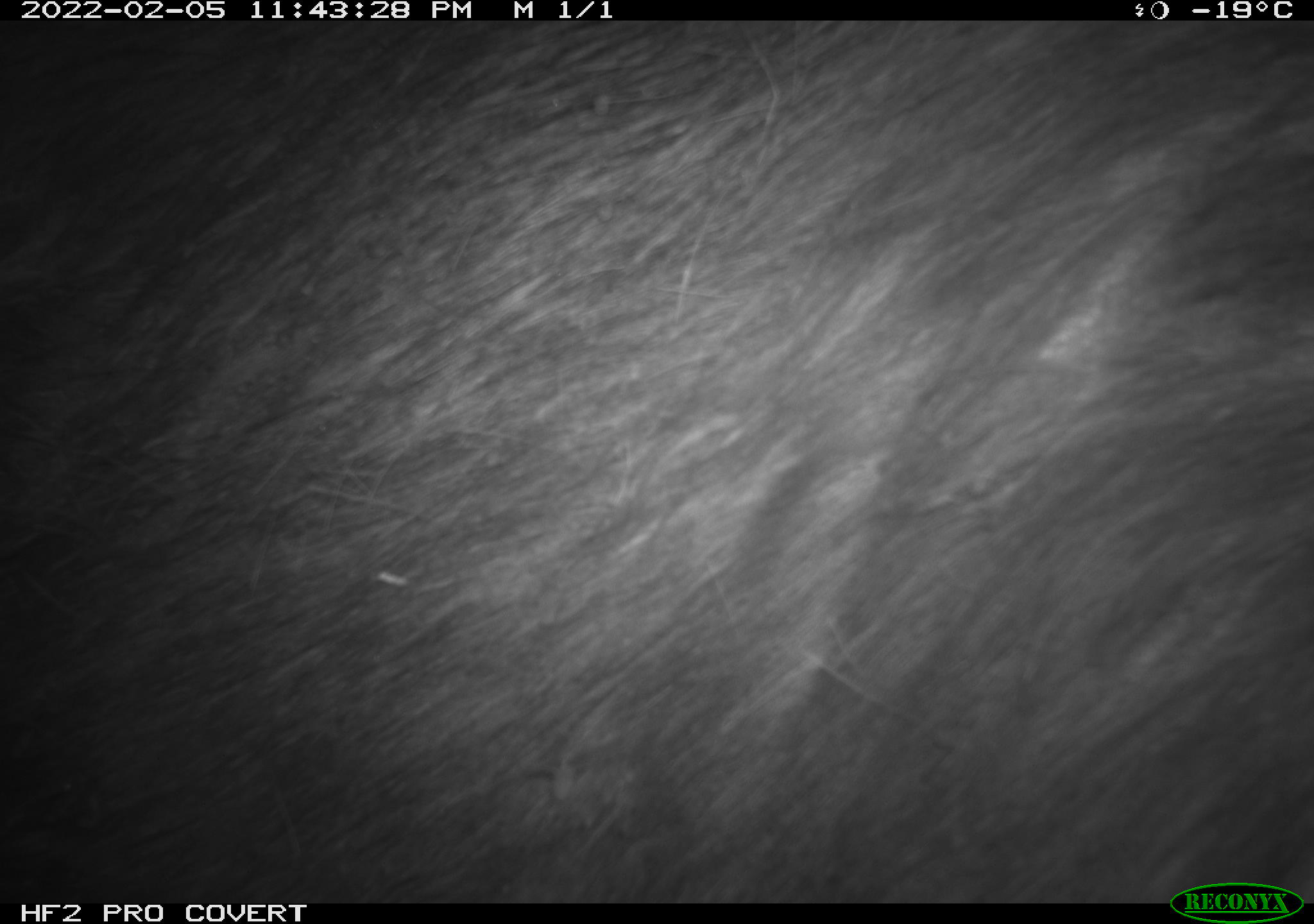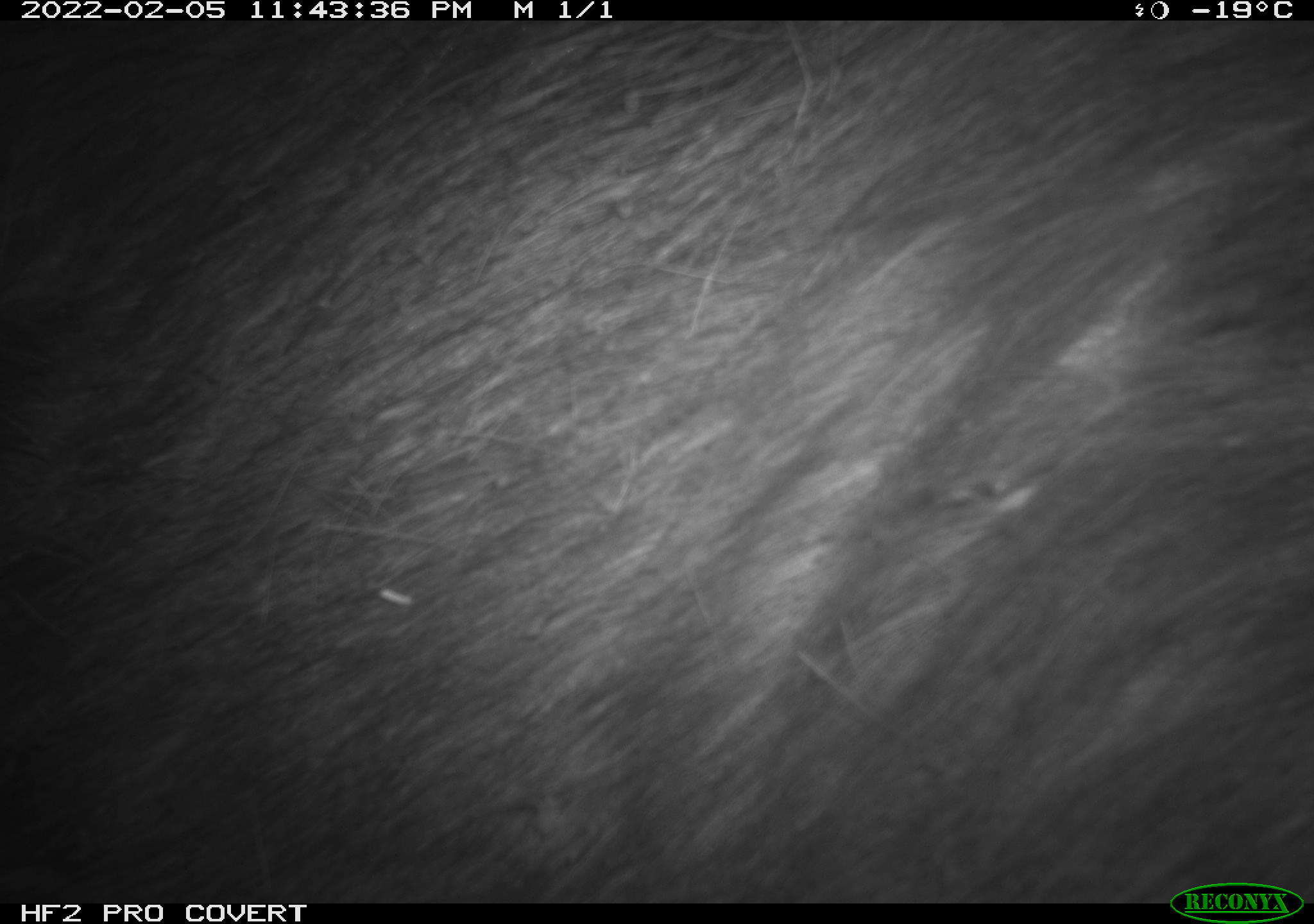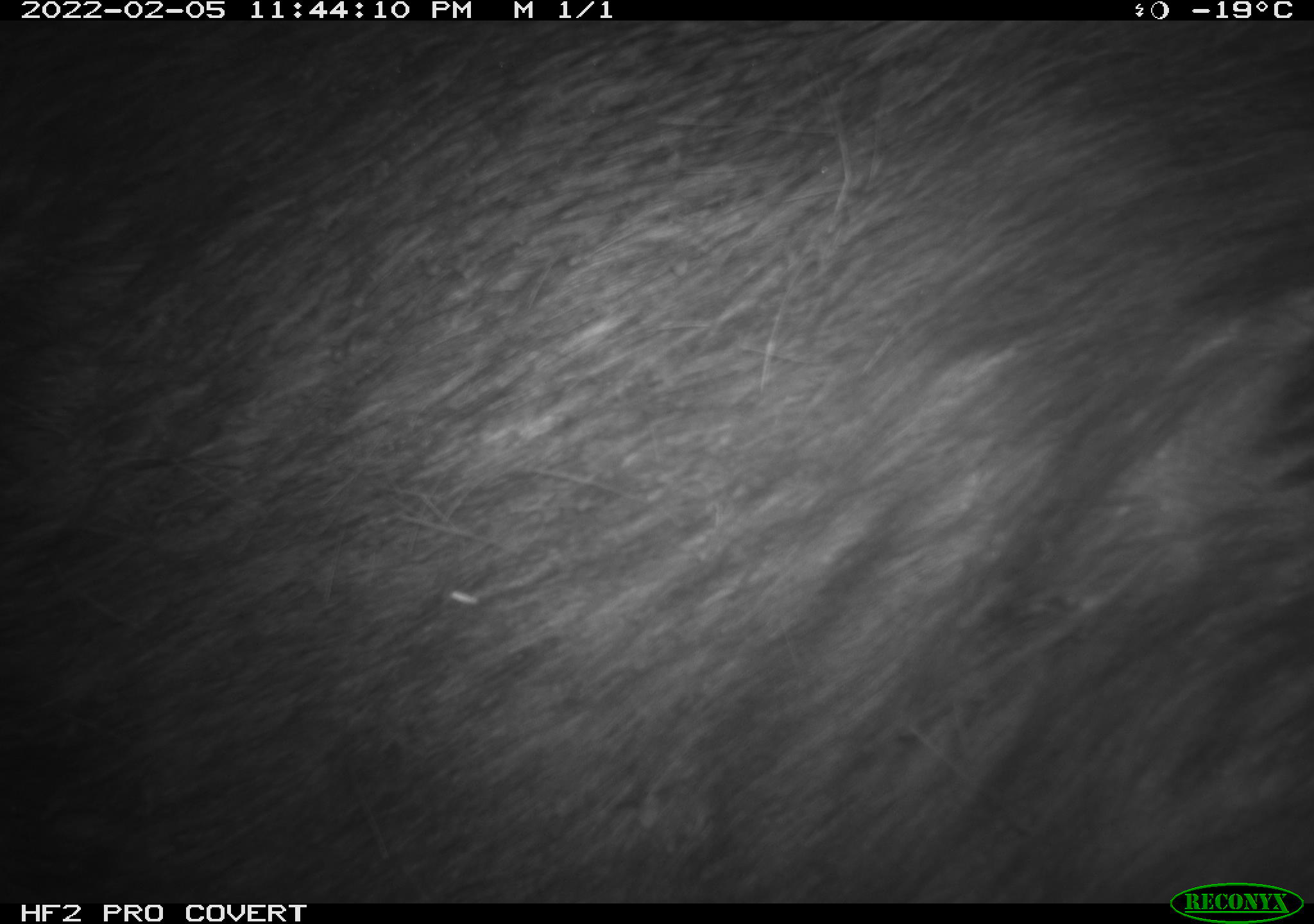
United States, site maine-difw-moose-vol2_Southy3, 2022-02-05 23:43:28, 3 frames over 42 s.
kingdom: Animalia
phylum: Chordata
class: Mammalia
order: Artiodactyla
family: Cervidae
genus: Alces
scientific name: Alces alces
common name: moose